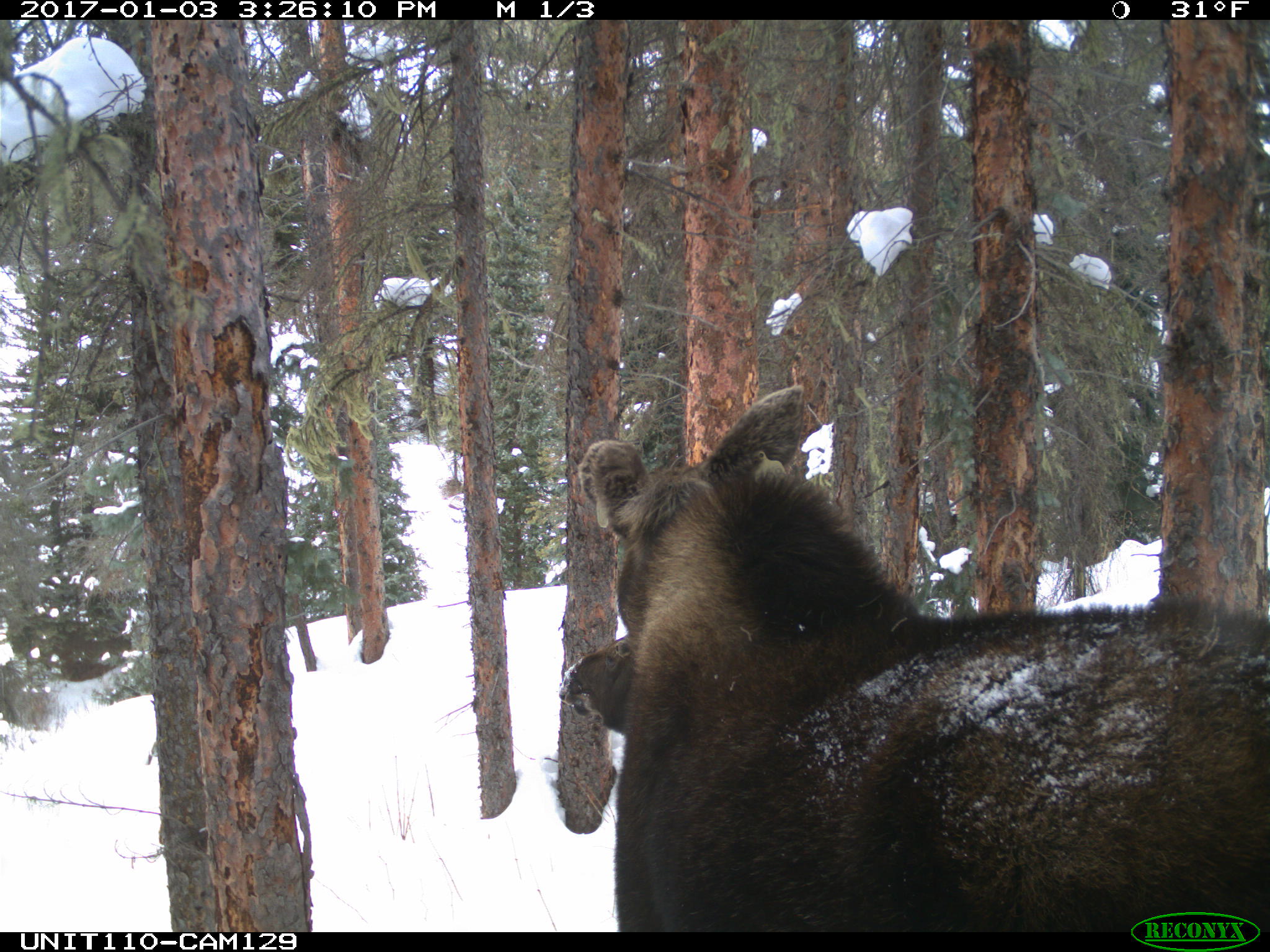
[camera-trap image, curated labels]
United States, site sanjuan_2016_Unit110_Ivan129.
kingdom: Animalia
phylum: Chordata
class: Mammalia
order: Artiodactyla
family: Cervidae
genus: Alces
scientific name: Alces alces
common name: moose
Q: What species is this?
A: Alces alces (moose).